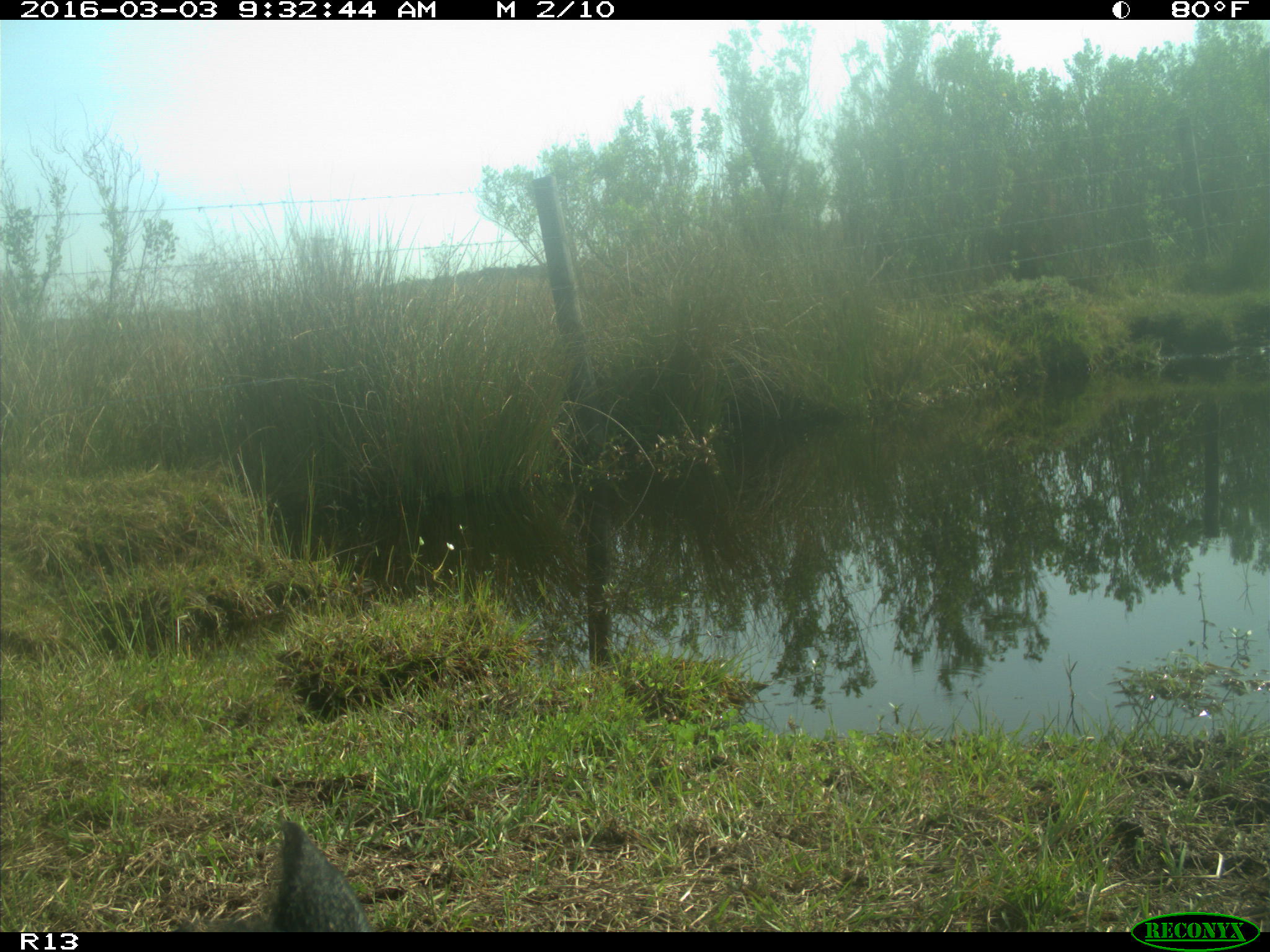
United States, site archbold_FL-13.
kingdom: Animalia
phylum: Chordata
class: Mammalia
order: Artiodactyla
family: Bovidae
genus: Bos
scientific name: Bos taurus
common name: domestic cow